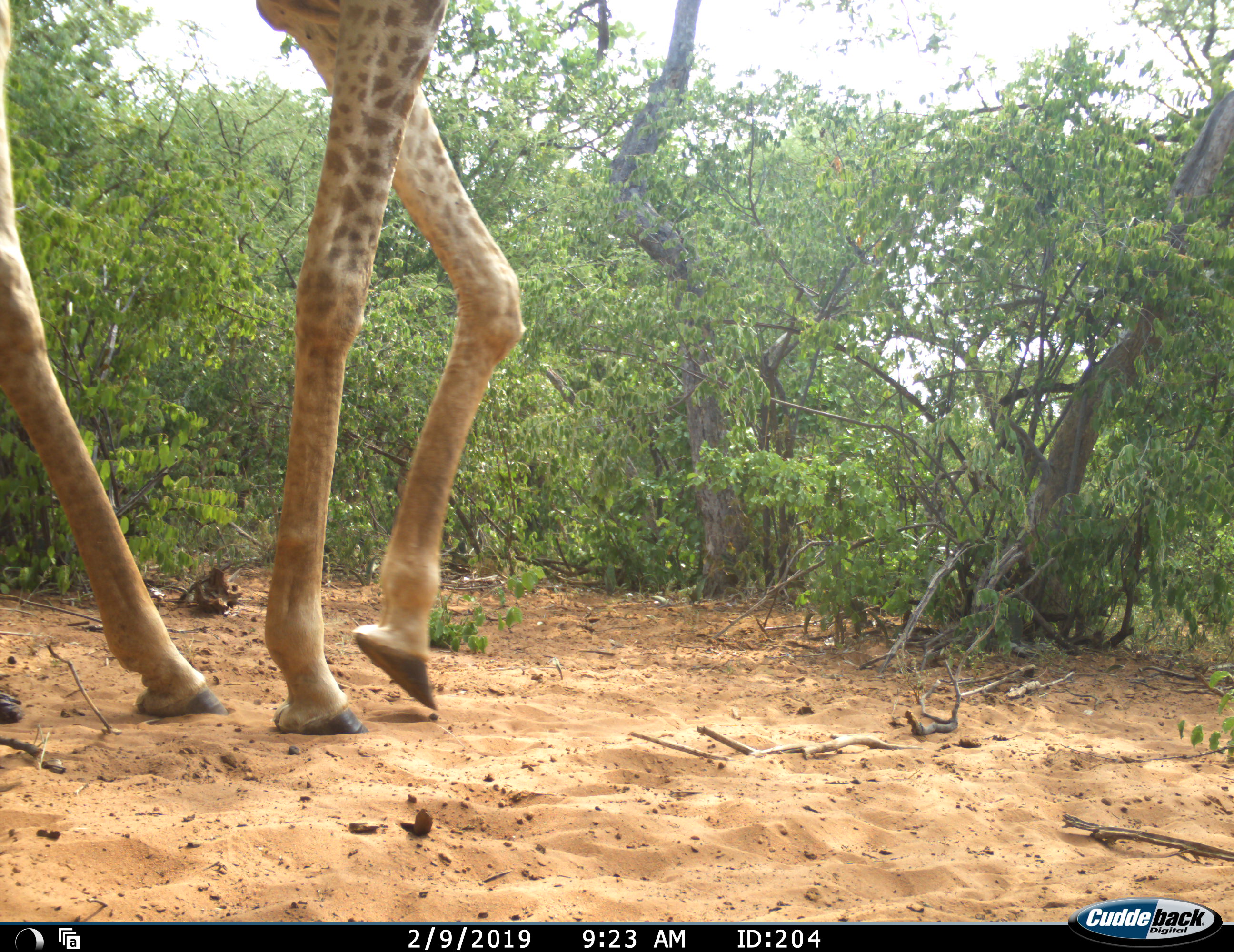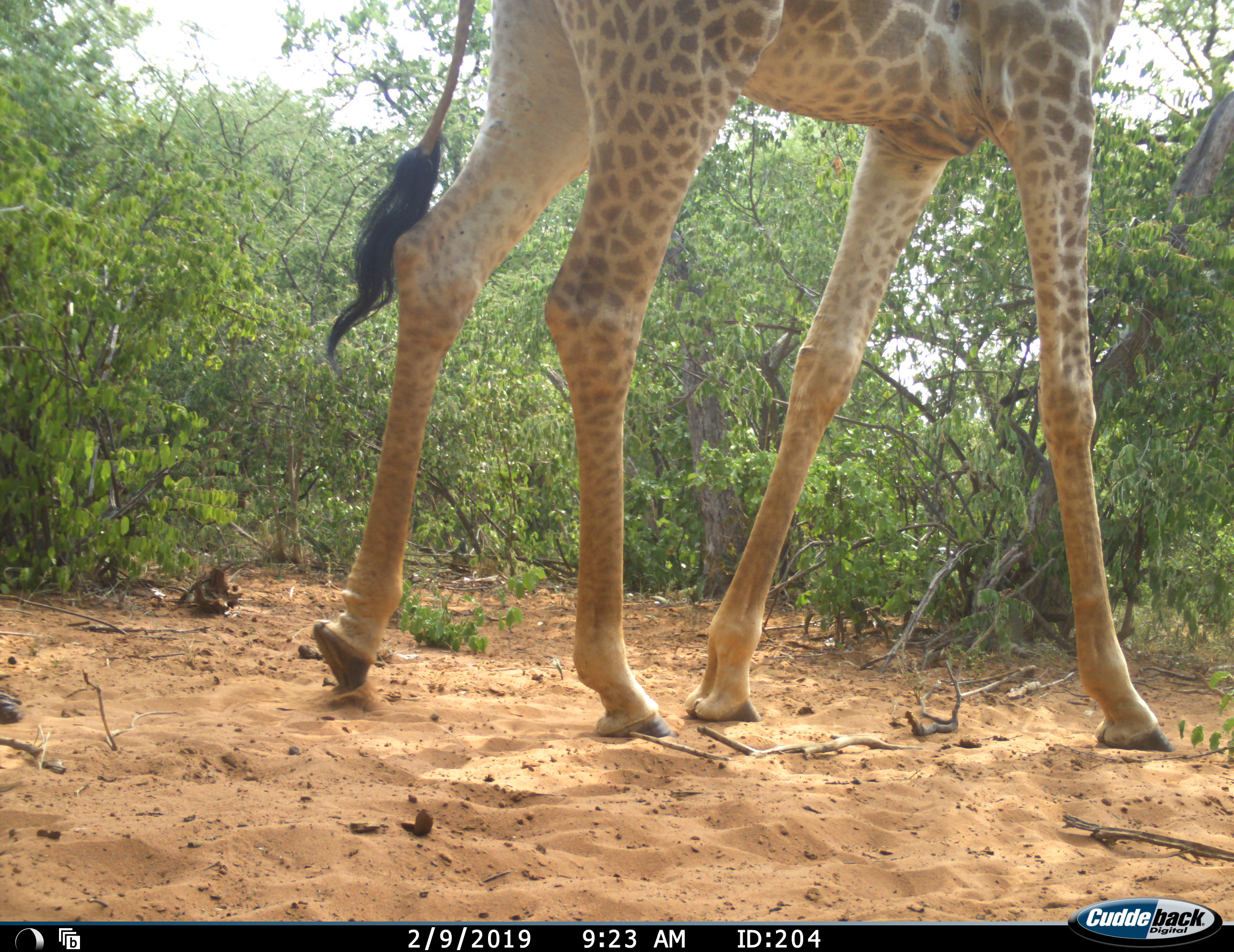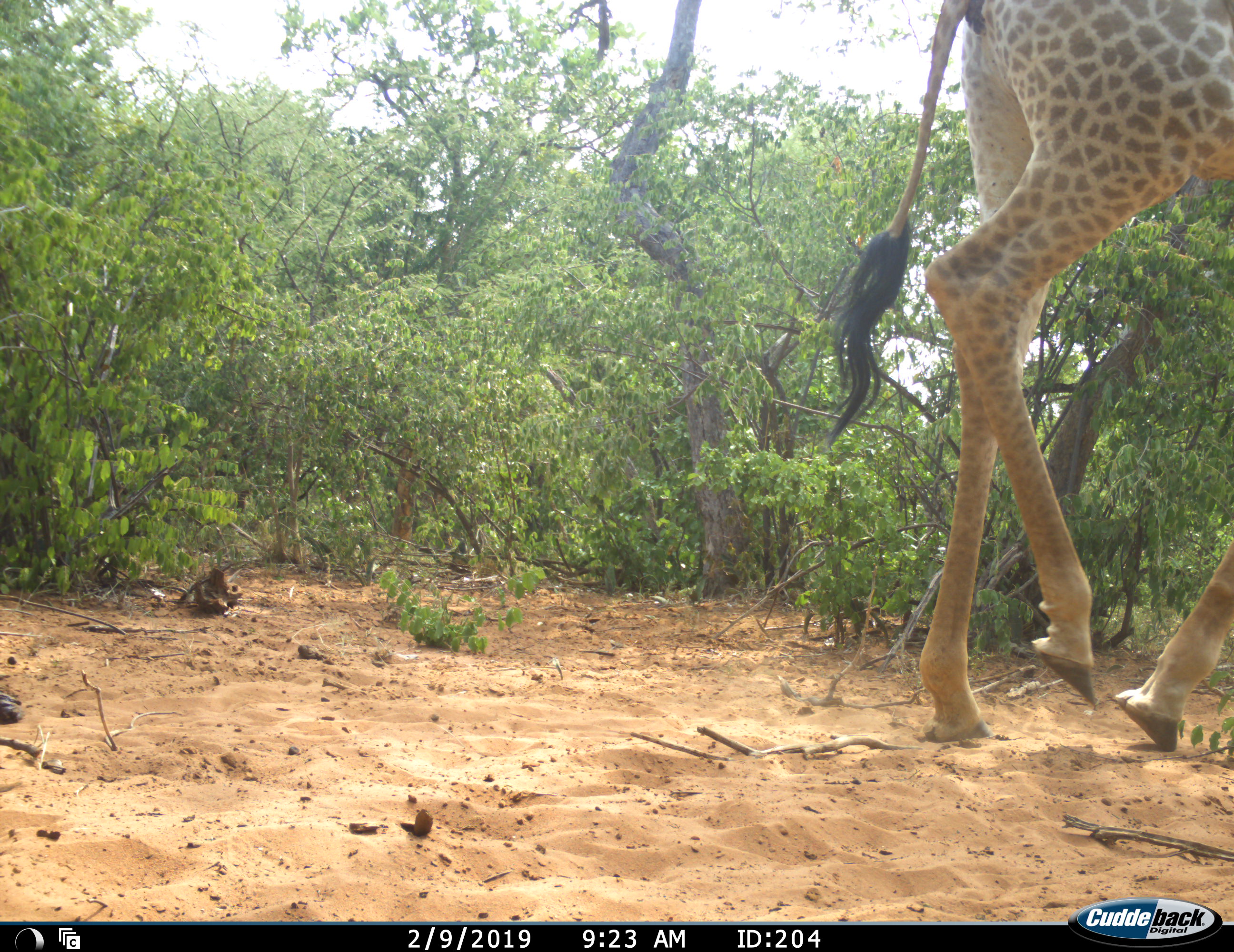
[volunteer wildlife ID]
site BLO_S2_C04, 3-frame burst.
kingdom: Animalia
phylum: Chordata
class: Mammalia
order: Artiodactyla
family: Giraffidae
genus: Giraffa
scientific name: Giraffa camelopardalis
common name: giraffe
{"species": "giraffe (Giraffa camelopardalis)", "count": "1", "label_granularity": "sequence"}